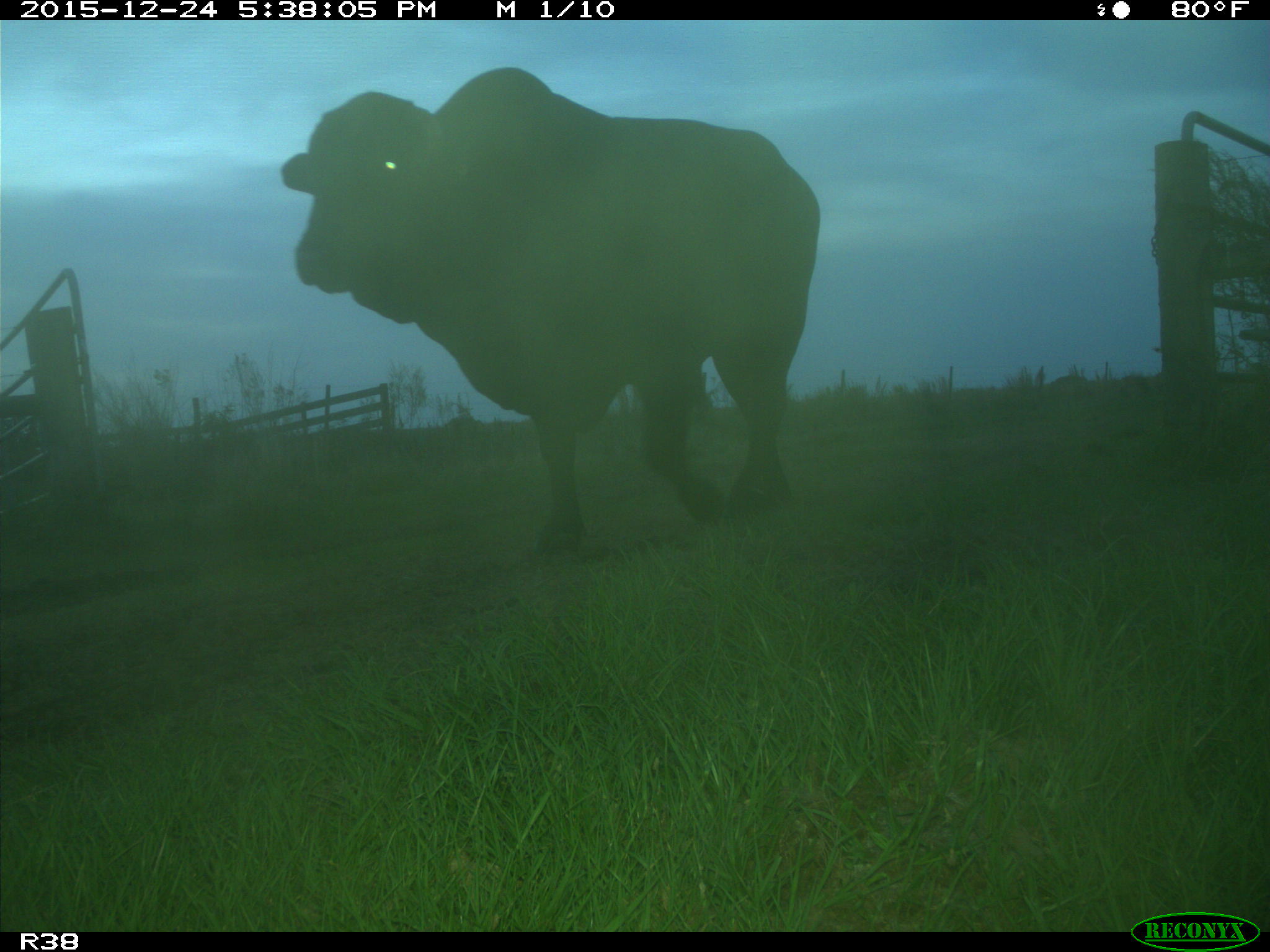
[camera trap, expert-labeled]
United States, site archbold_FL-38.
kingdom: Animalia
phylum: Chordata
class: Mammalia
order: Artiodactyla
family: Bovidae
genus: Bos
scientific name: Bos taurus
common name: domestic cow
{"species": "Bos taurus (domestic cow)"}